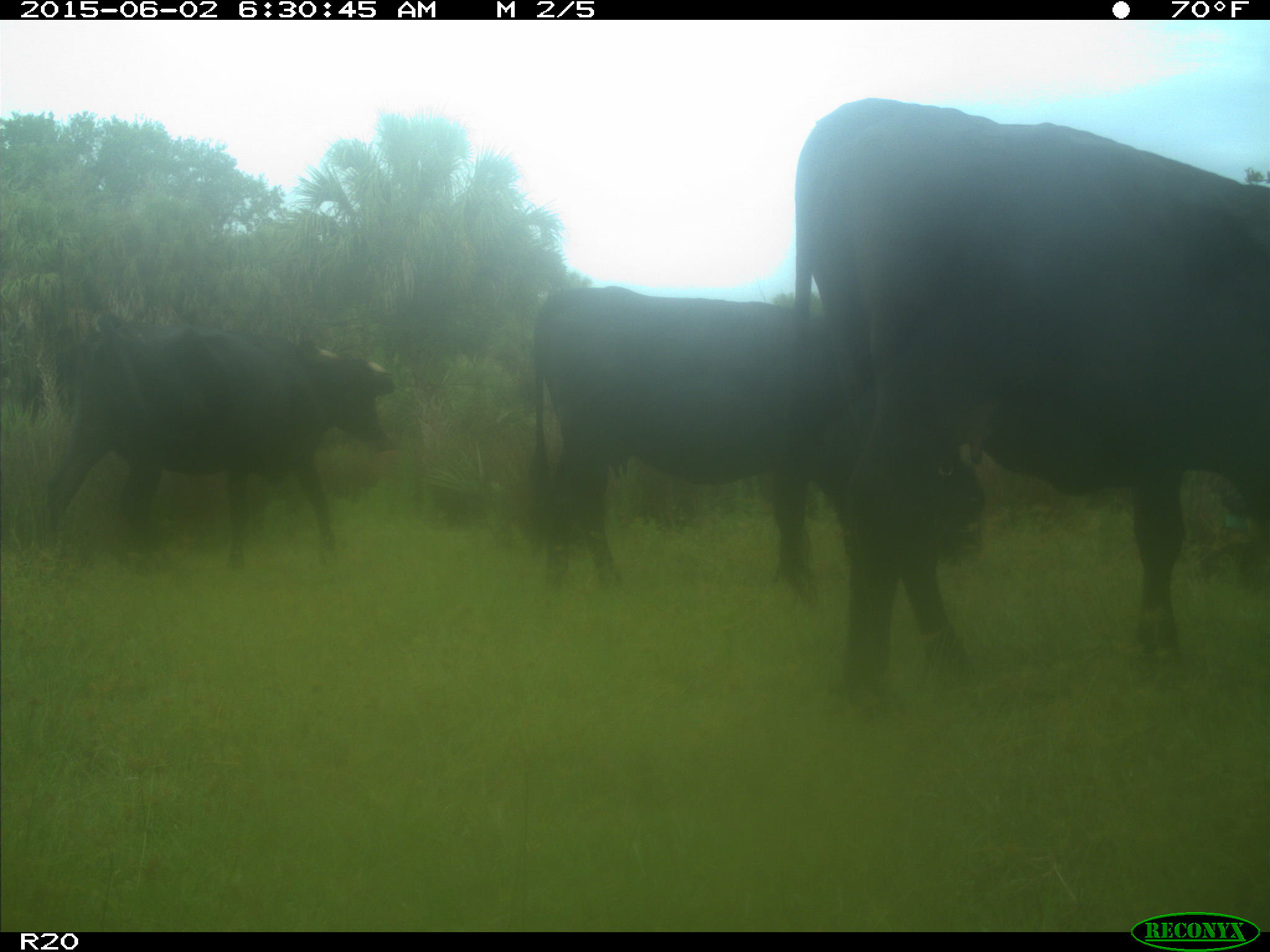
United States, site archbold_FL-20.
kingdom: Animalia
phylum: Chordata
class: Mammalia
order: Artiodactyla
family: Bovidae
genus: Bos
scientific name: Bos taurus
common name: domestic cow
Bos taurus (domestic cow).